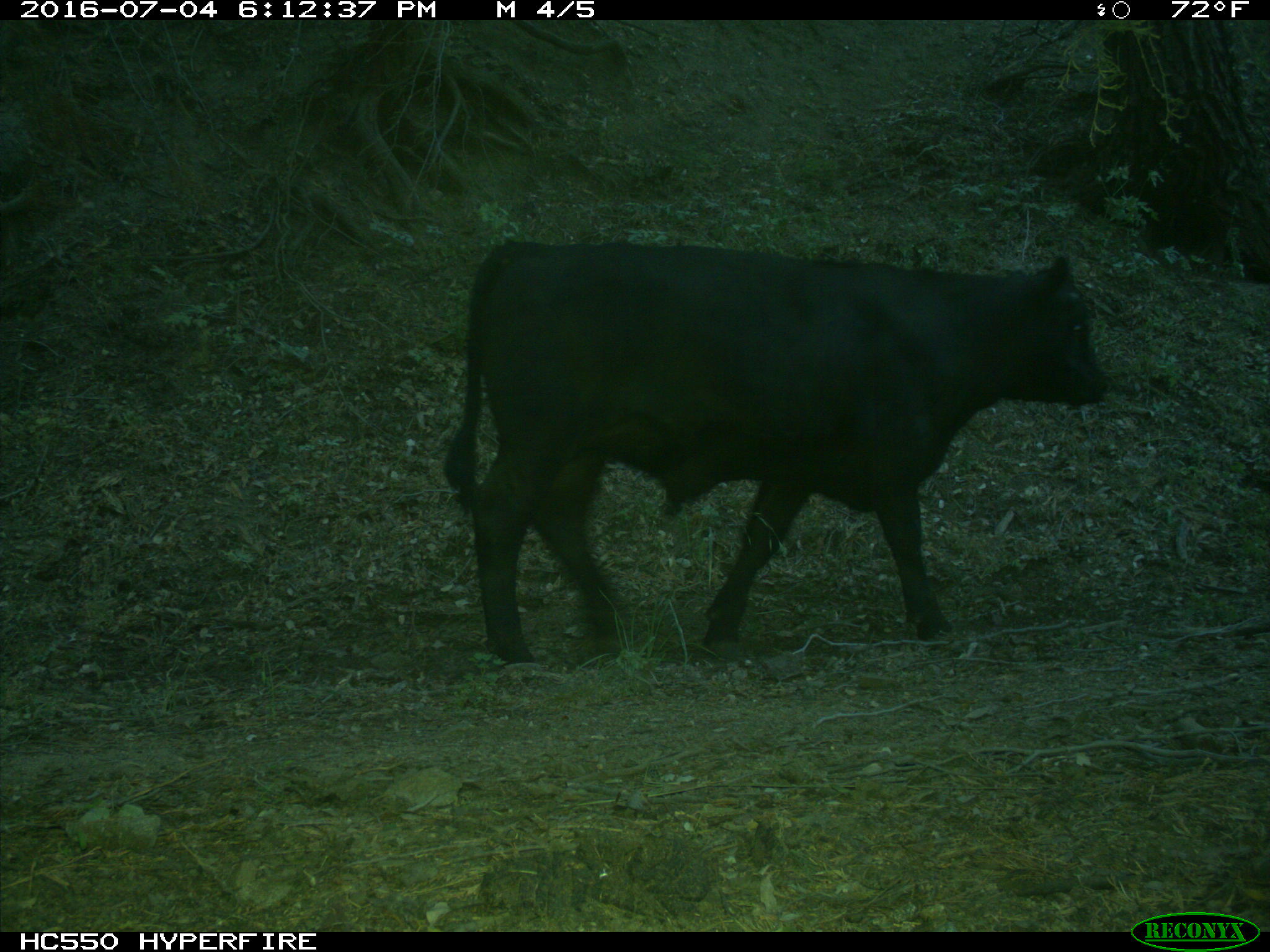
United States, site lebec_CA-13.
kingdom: Animalia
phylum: Chordata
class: Mammalia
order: Artiodactyla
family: Bovidae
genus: Bos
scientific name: Bos taurus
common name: domestic cow